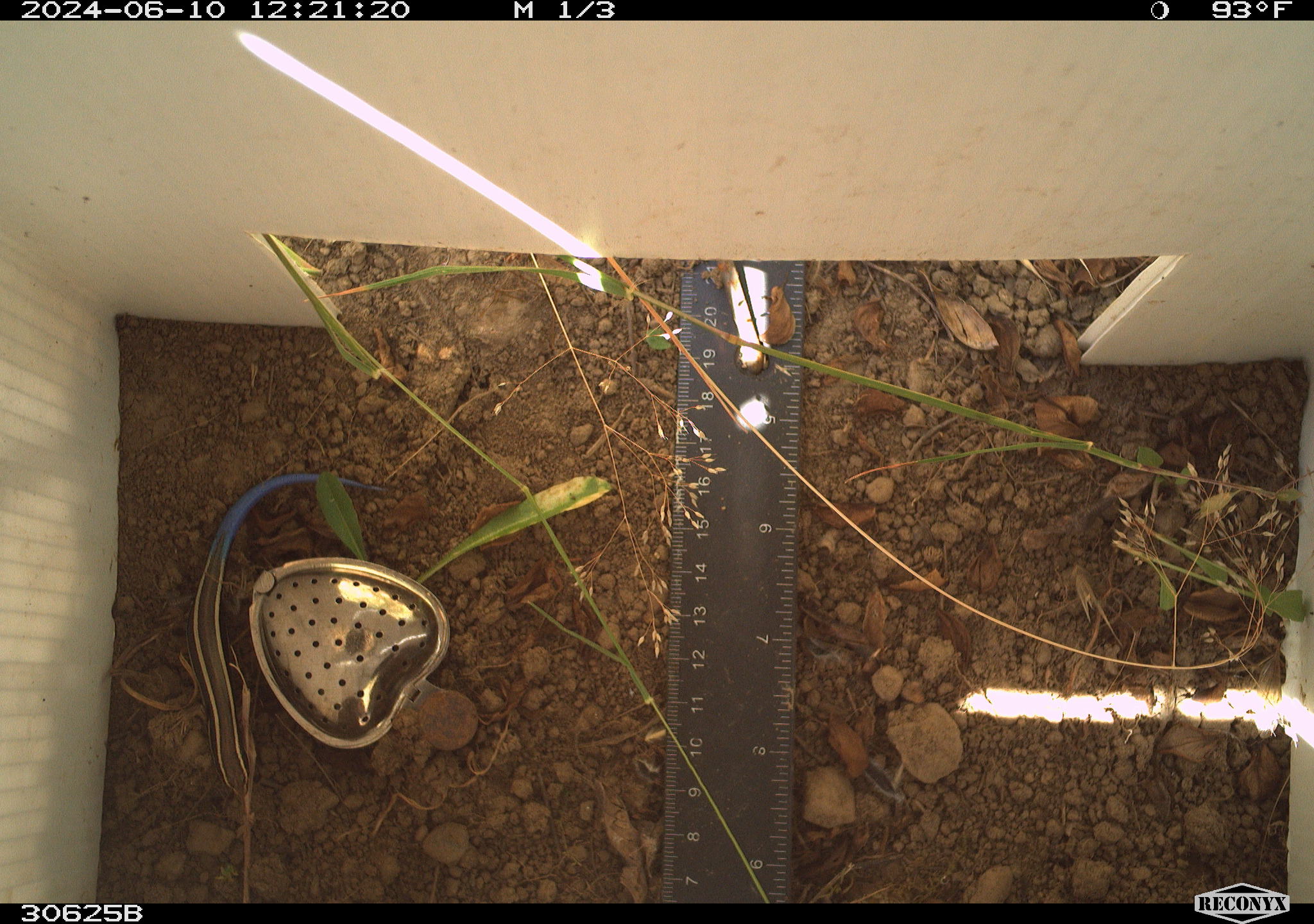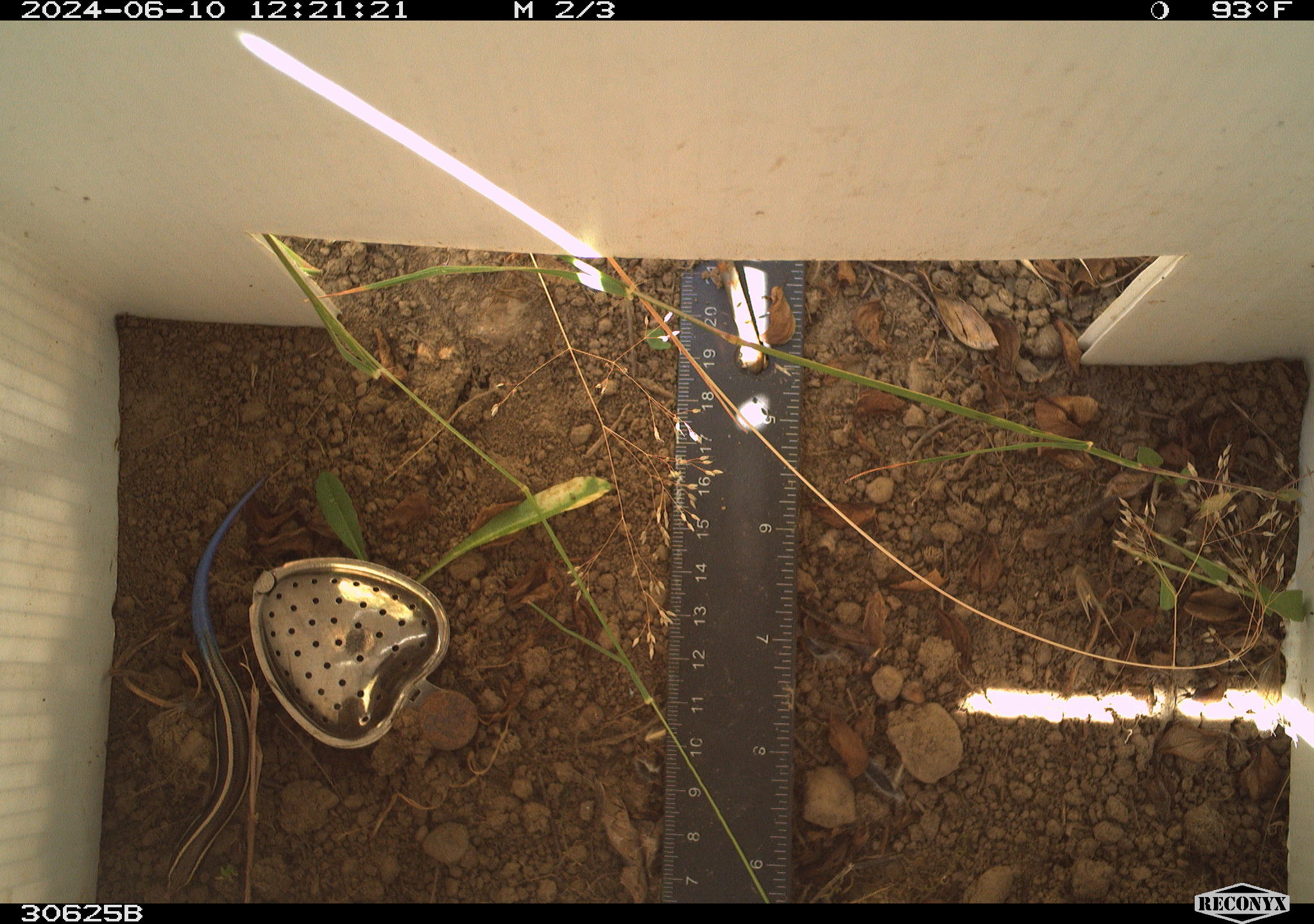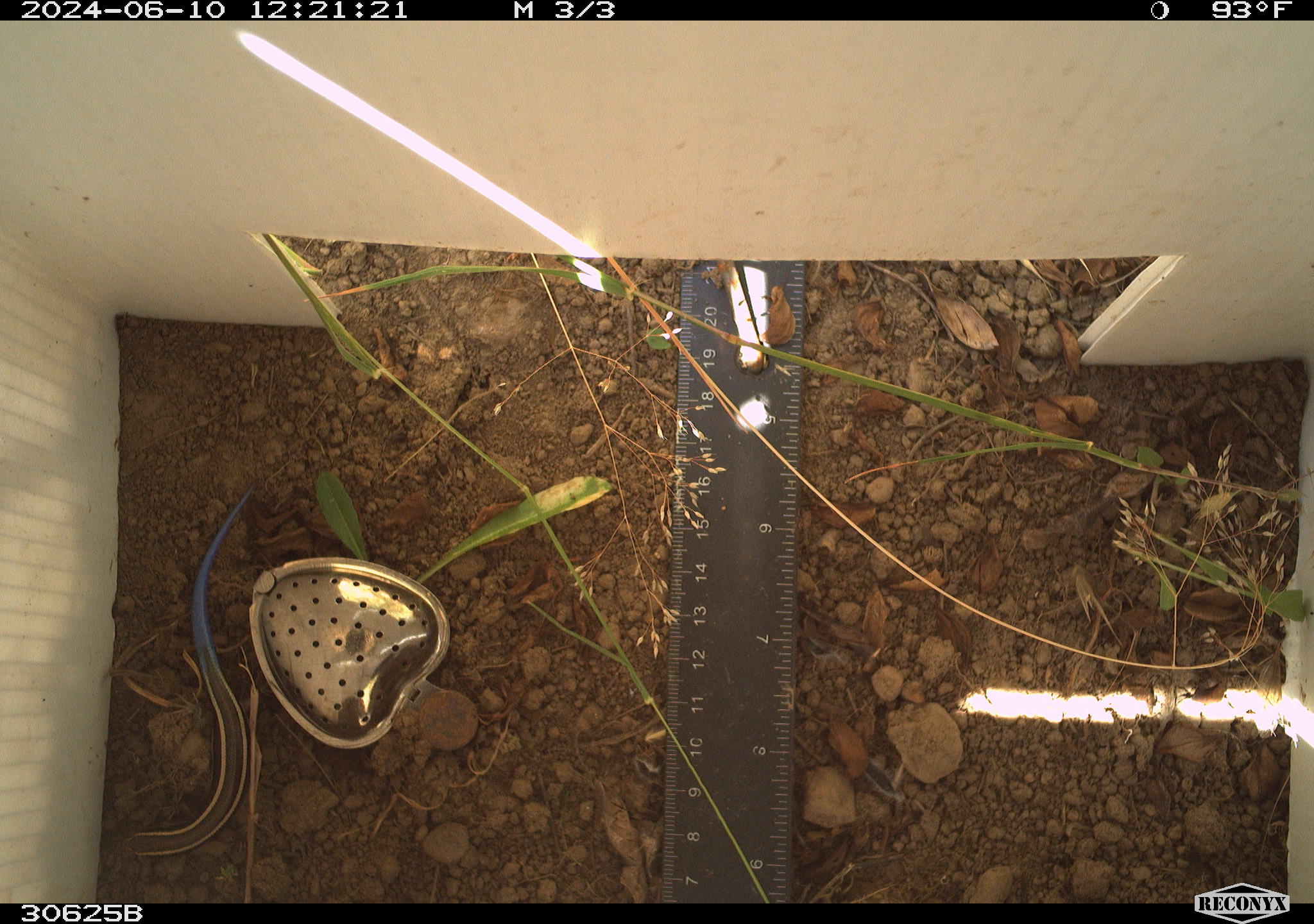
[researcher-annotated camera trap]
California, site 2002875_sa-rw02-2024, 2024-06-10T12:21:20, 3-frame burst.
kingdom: Animalia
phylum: Chordata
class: Reptilia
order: Squamata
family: Scincidae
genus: Plestiodon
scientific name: Plestiodon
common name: blue-tailed skinks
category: plestiodon species